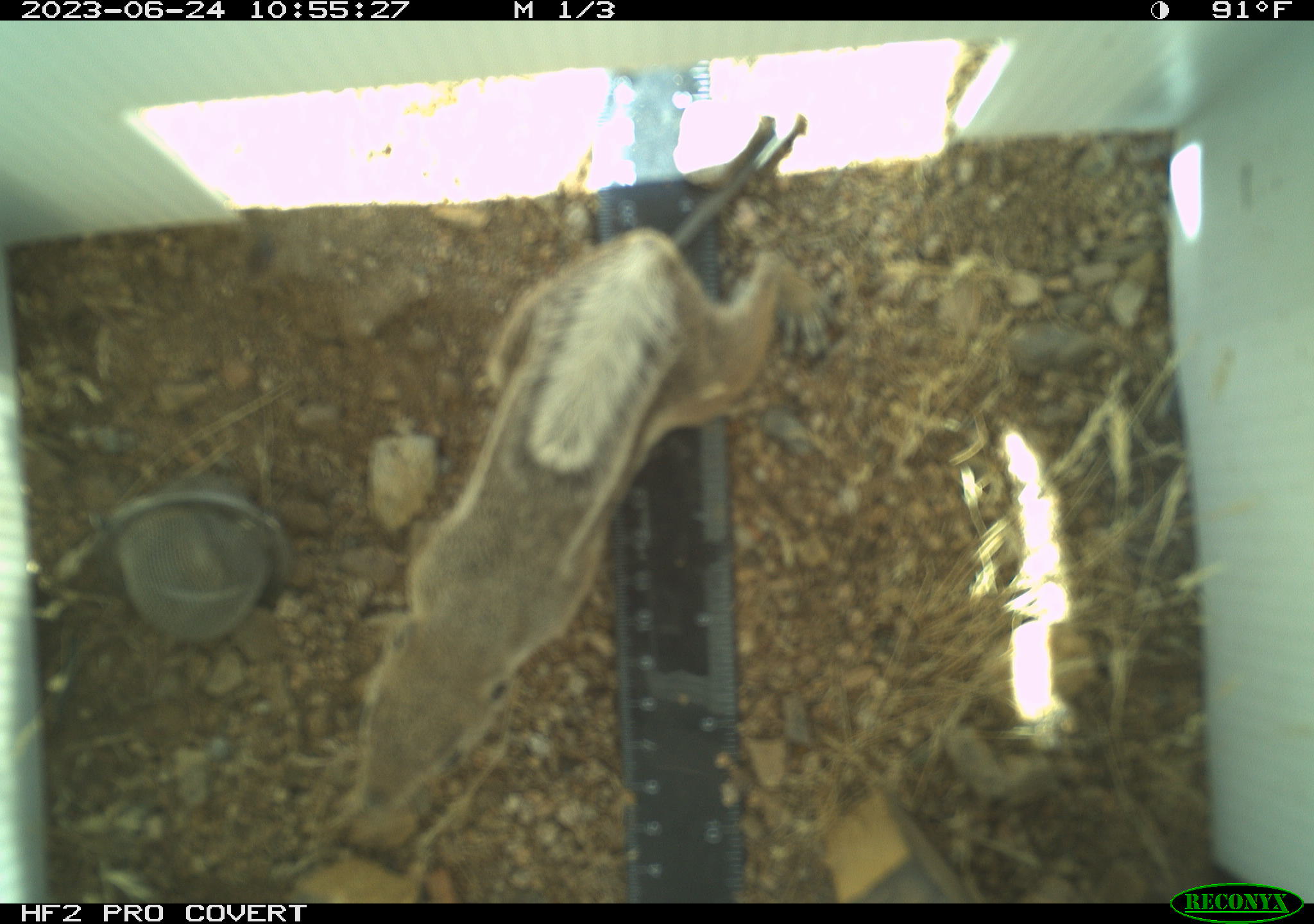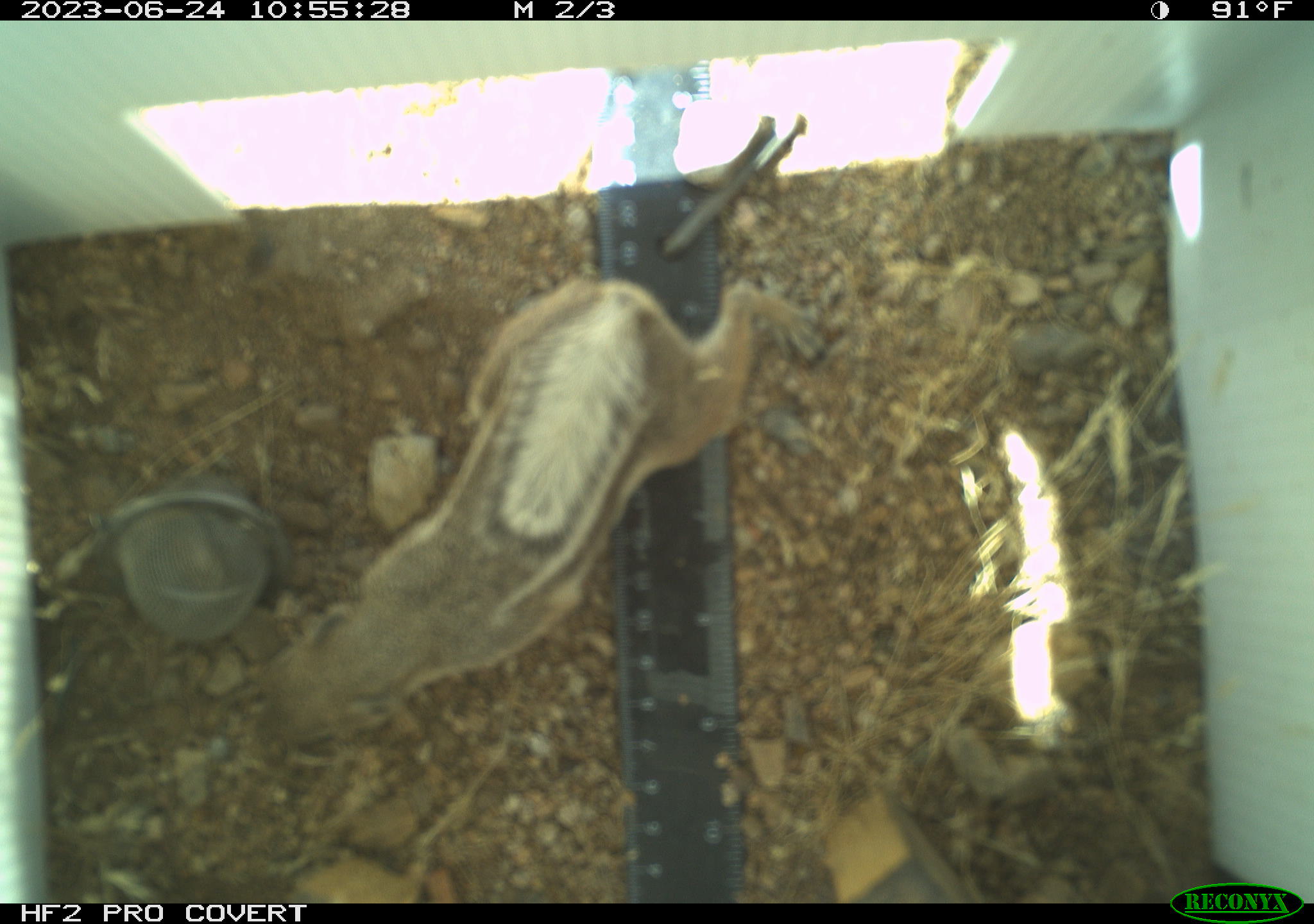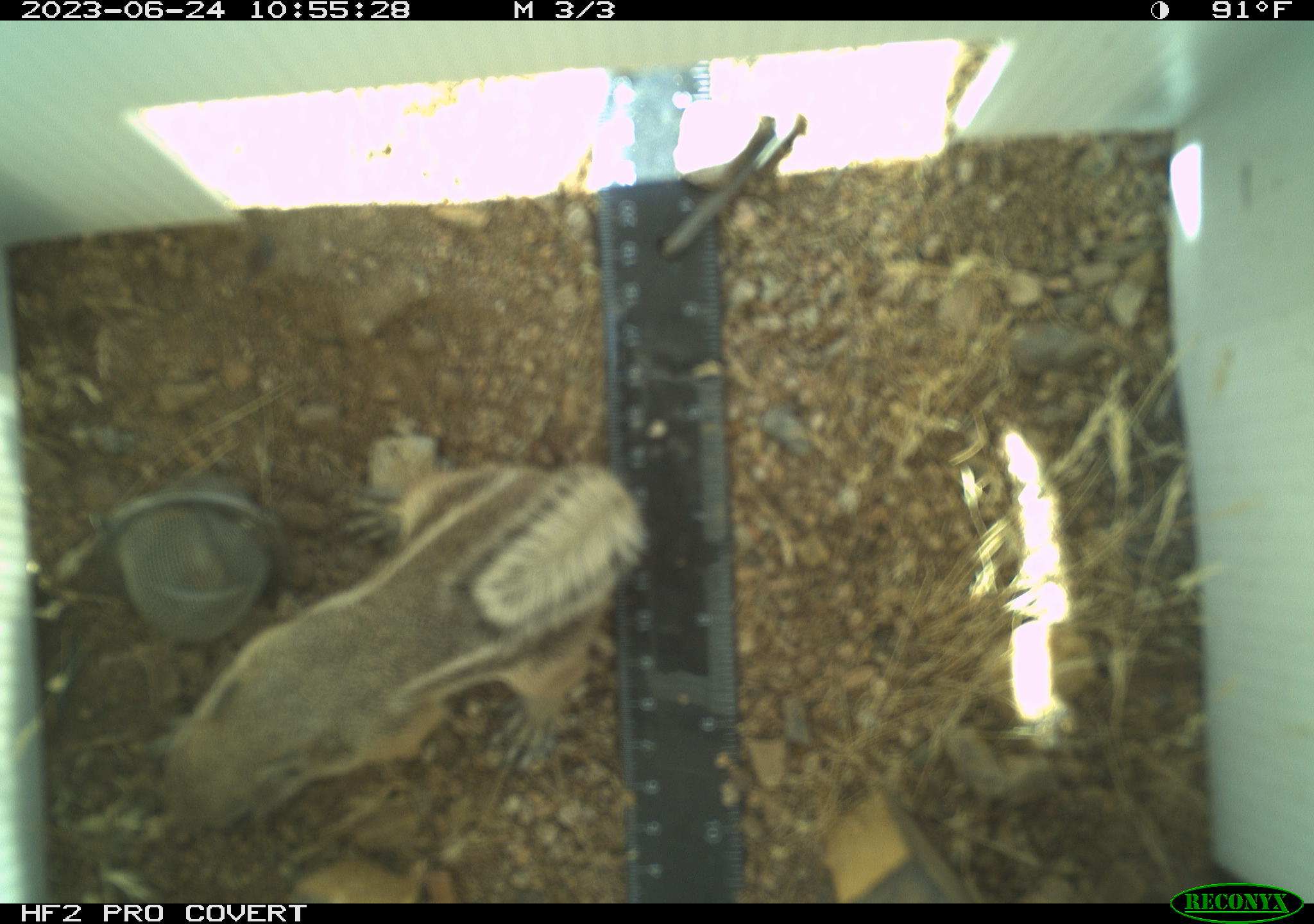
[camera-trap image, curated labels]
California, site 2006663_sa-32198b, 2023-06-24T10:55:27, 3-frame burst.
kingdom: Animalia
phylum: Chordata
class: Mammalia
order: Rodentia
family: Sciuridae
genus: Ammospermophilus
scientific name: Ammospermophilus leucurus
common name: white-tailed antelope squirrel